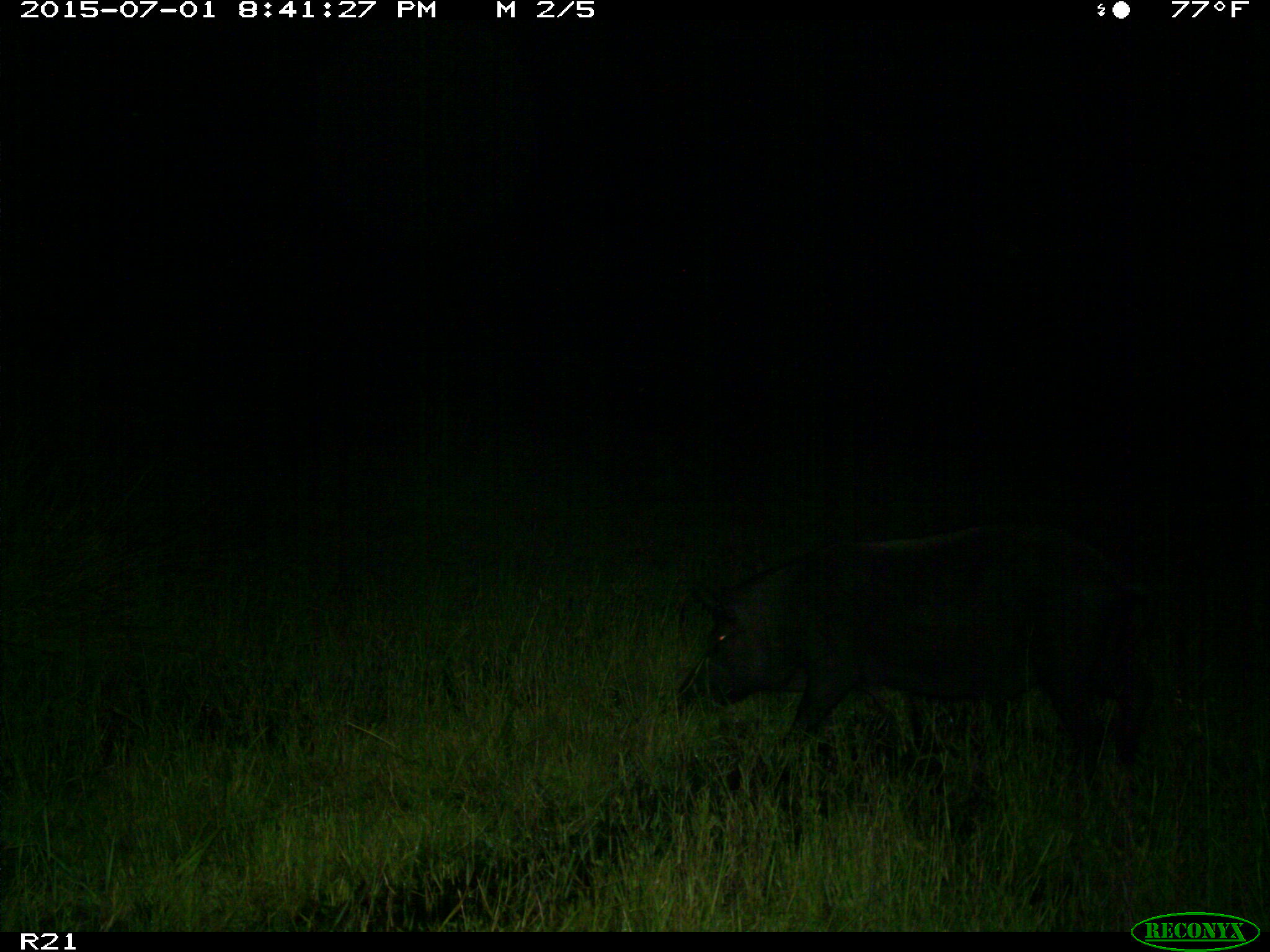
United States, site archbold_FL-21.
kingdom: Animalia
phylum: Chordata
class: Mammalia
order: Artiodactyla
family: Suidae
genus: Sus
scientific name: Sus scrofa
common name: wild boar